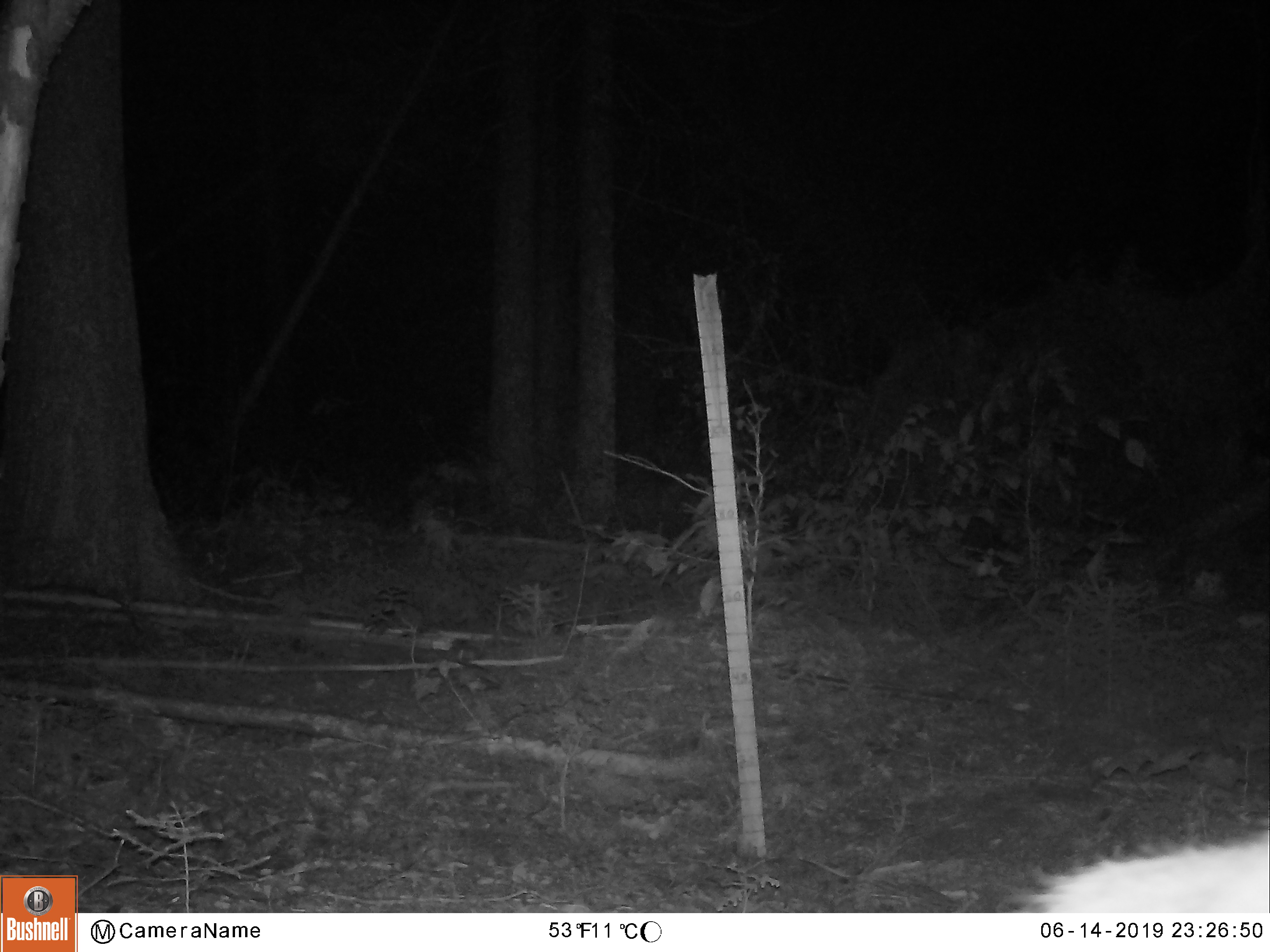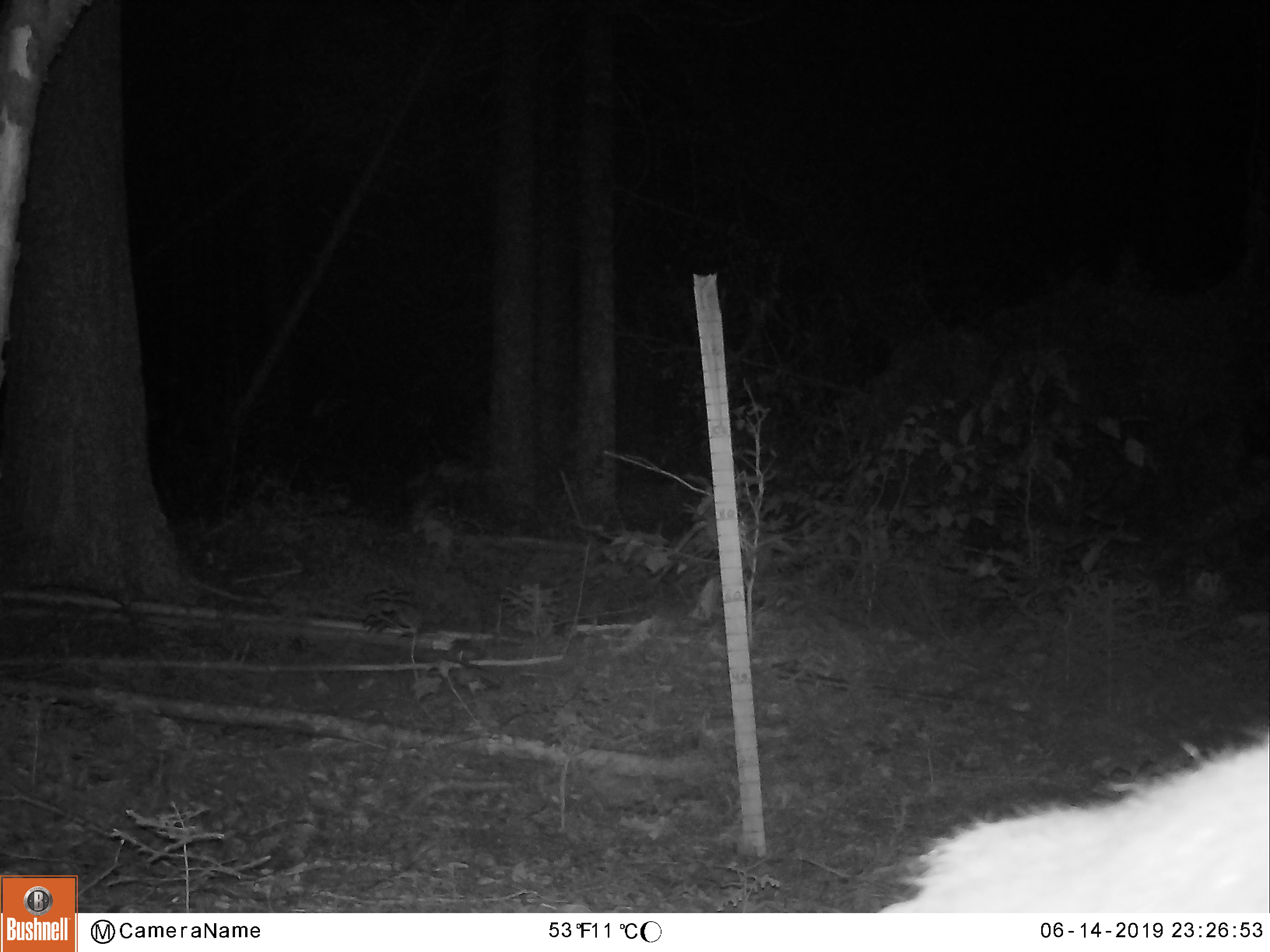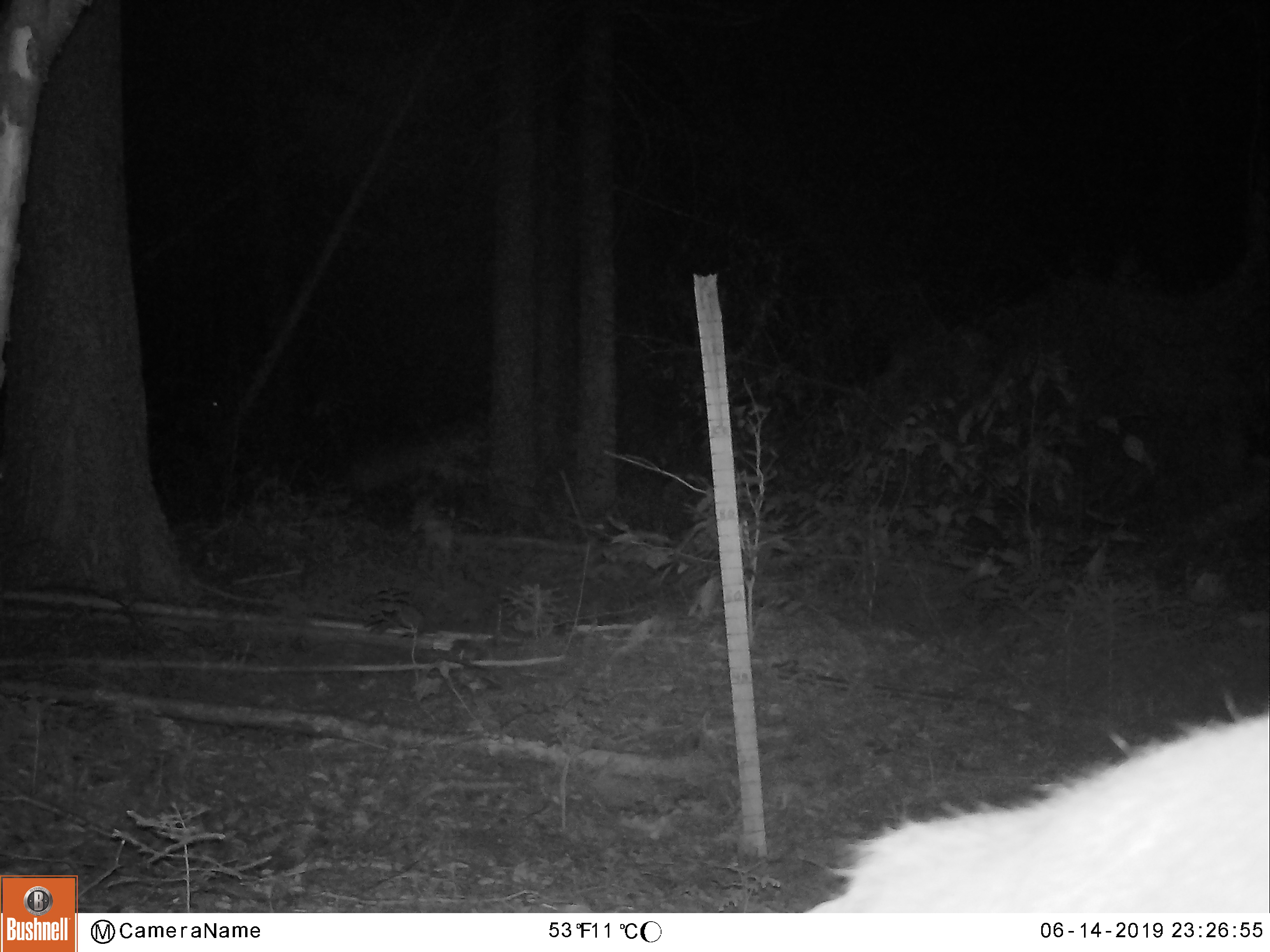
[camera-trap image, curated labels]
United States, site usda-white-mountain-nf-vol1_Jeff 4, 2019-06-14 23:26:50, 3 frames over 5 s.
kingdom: Animalia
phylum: Chordata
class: Mammalia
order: Artiodactyla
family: Cervidae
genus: Alces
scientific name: Alces alces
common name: moose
Moose (Alces alces).